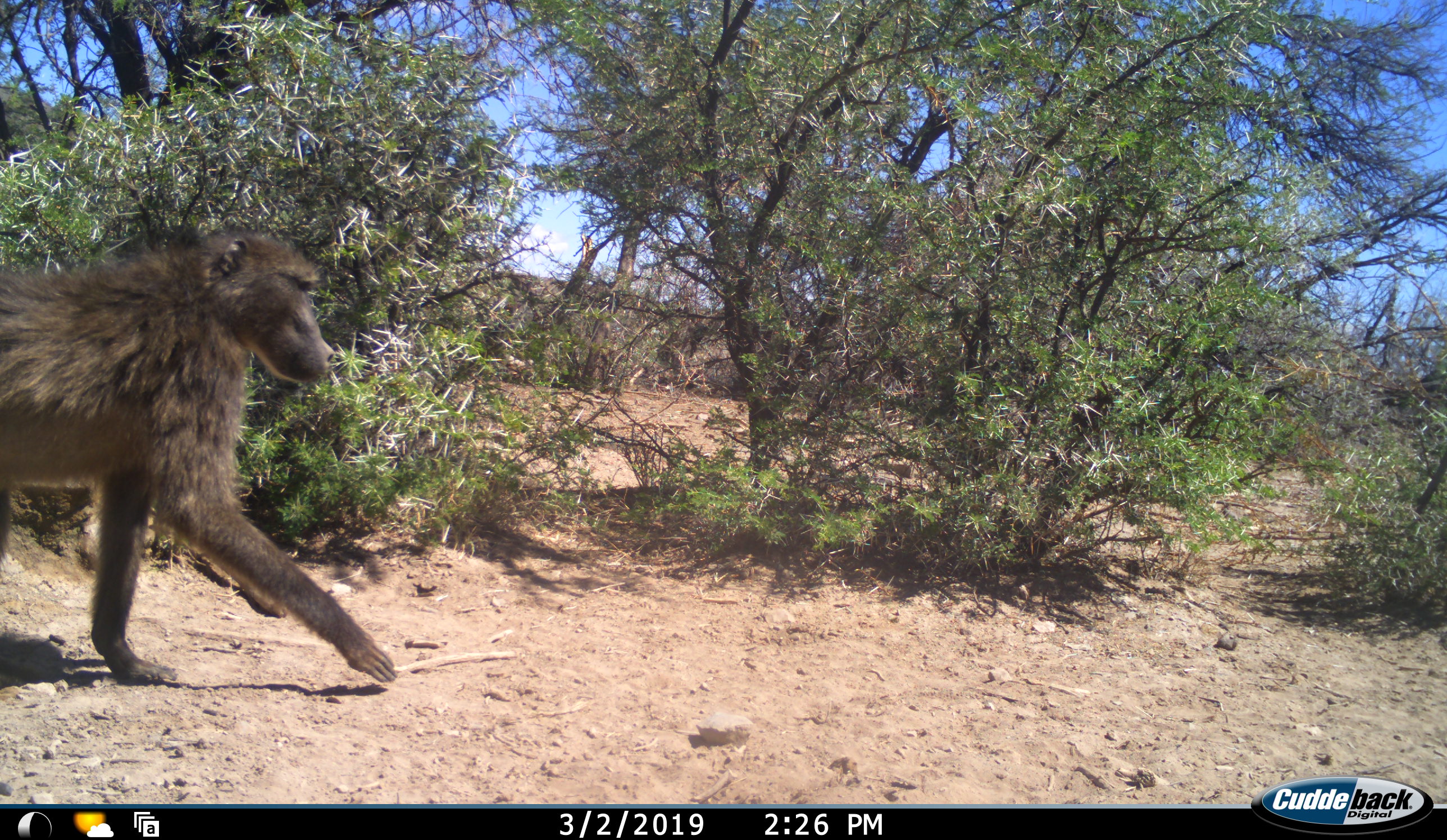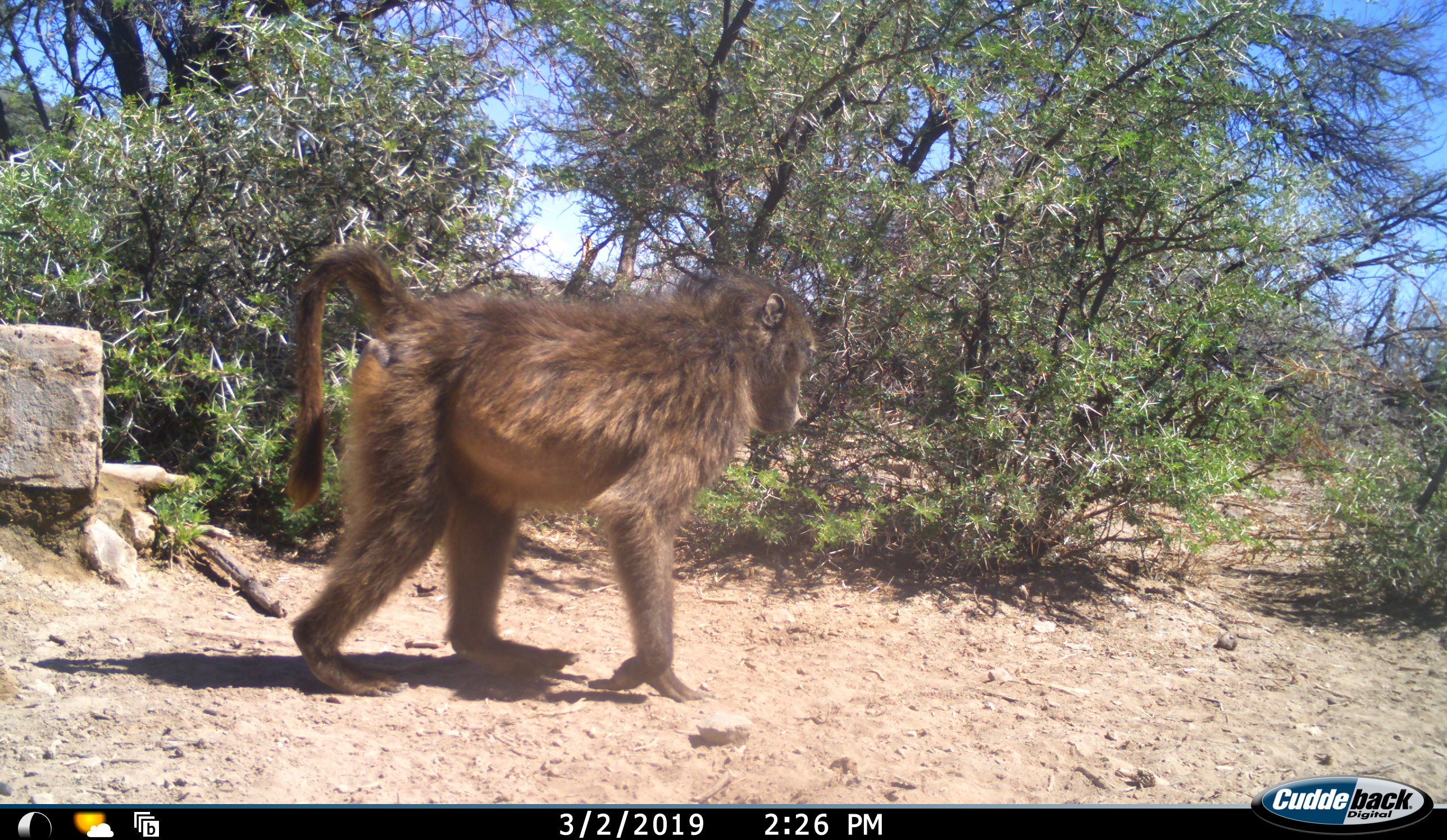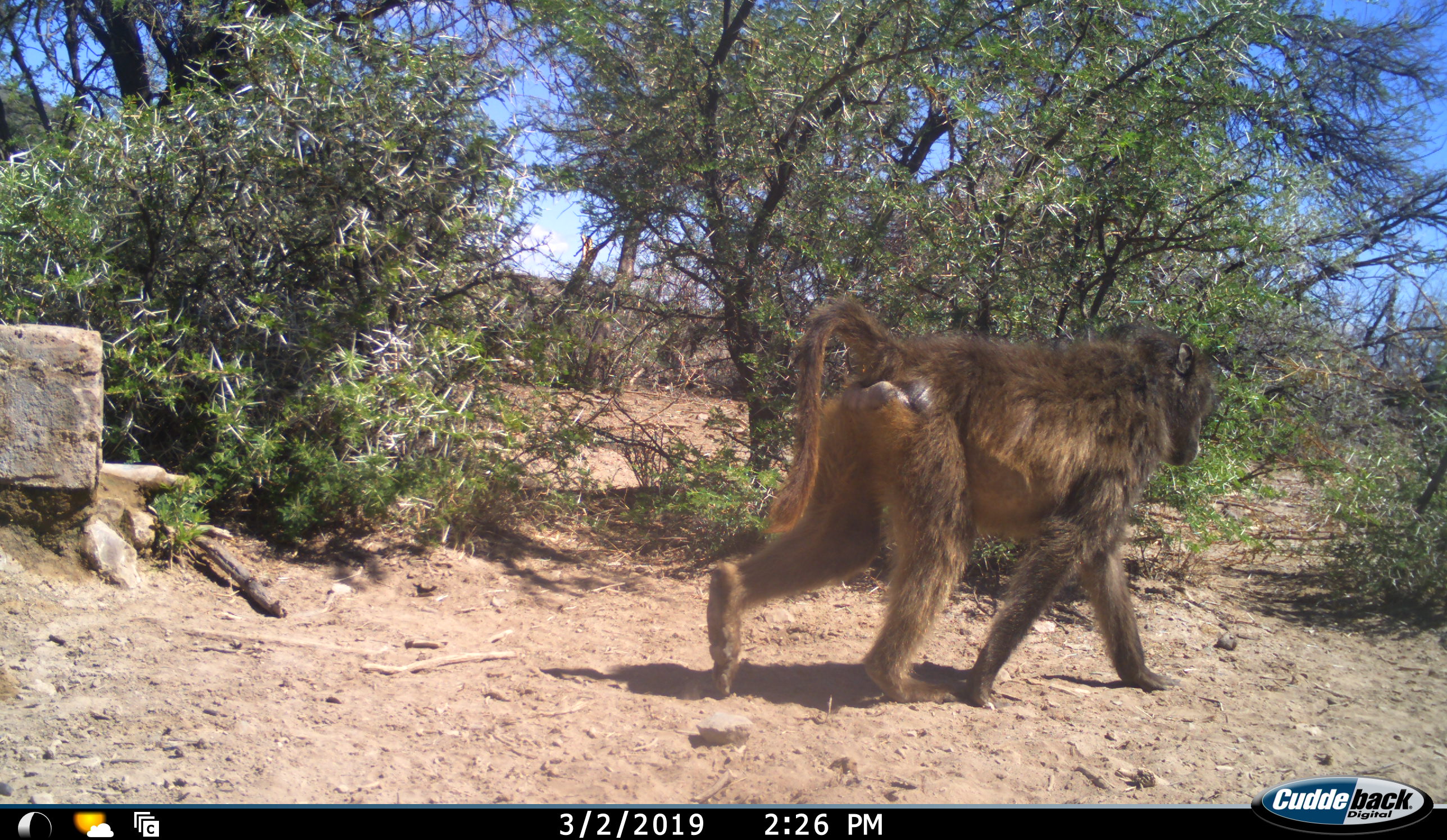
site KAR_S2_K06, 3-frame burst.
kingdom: Animalia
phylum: Chordata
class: Mammalia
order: Primates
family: Cercopithecidae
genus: Papio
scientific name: Papio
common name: baboon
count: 1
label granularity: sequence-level